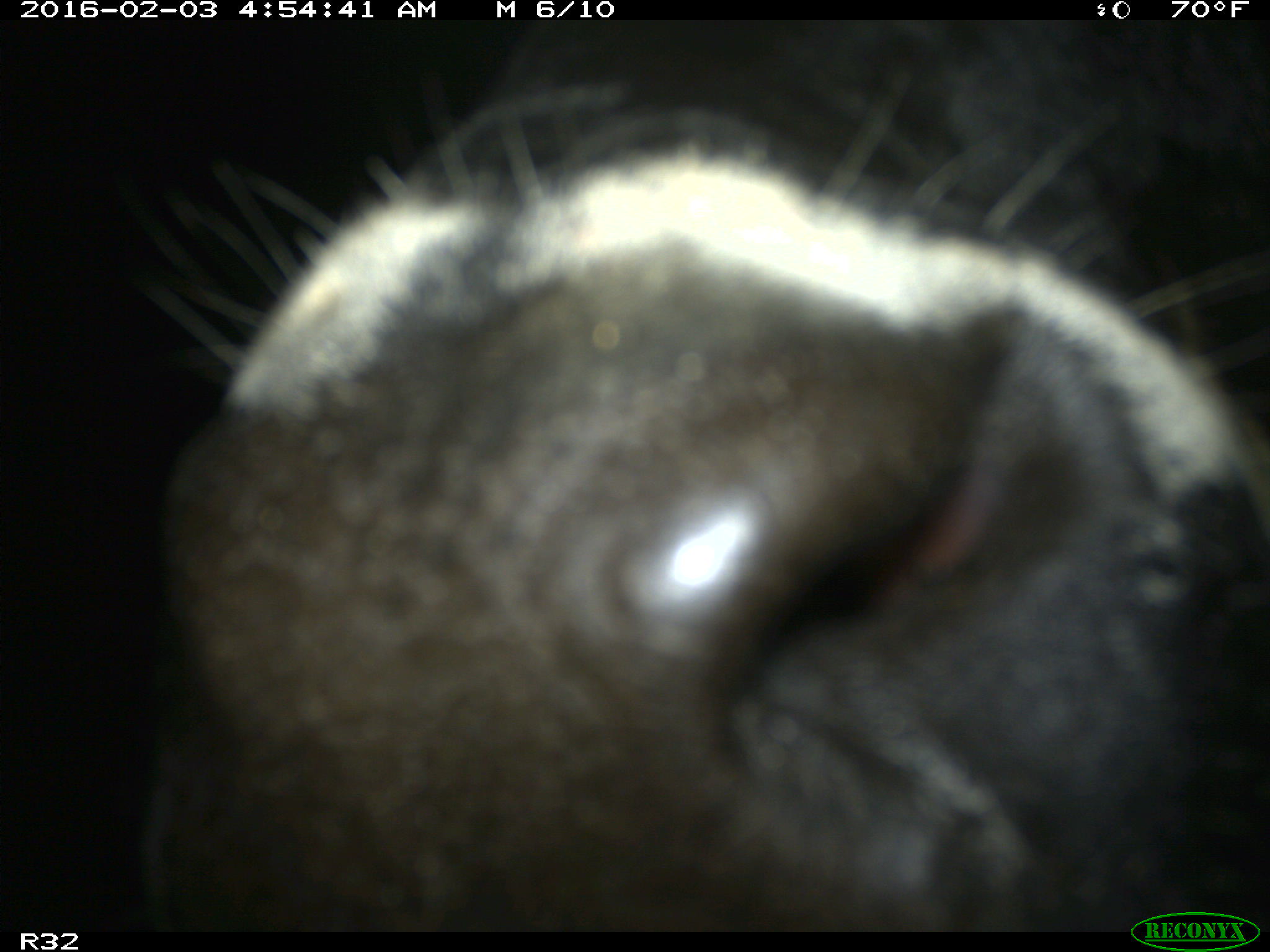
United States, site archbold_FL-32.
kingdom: Animalia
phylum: Chordata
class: Mammalia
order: Artiodactyla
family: Bovidae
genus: Bos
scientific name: Bos taurus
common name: domestic cow